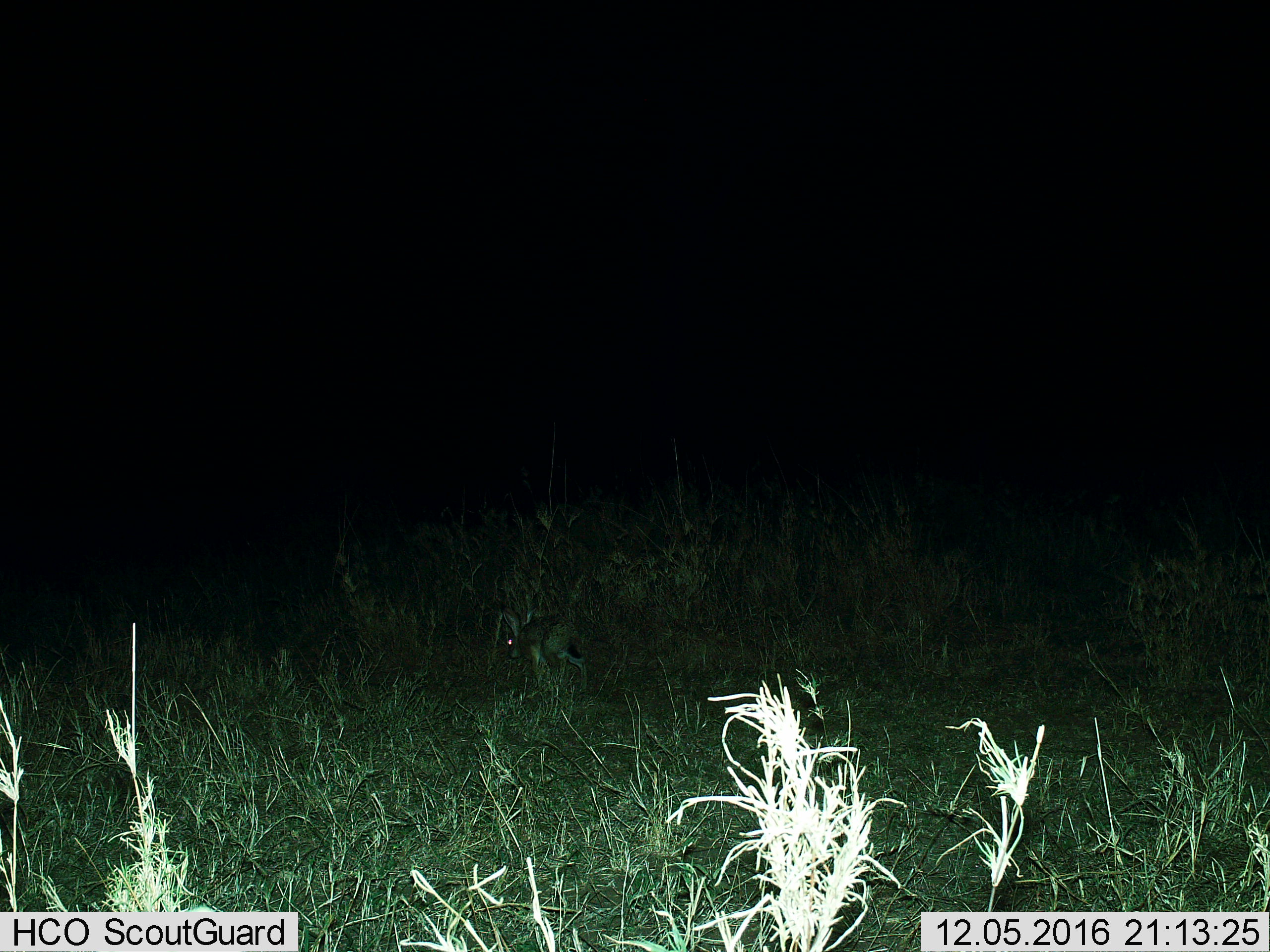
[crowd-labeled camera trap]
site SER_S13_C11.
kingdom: Animalia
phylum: Chordata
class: Mammalia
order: Lagomorpha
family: Leporidae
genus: Lepus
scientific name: Lepus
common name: hare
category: hareunknown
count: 1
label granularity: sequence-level